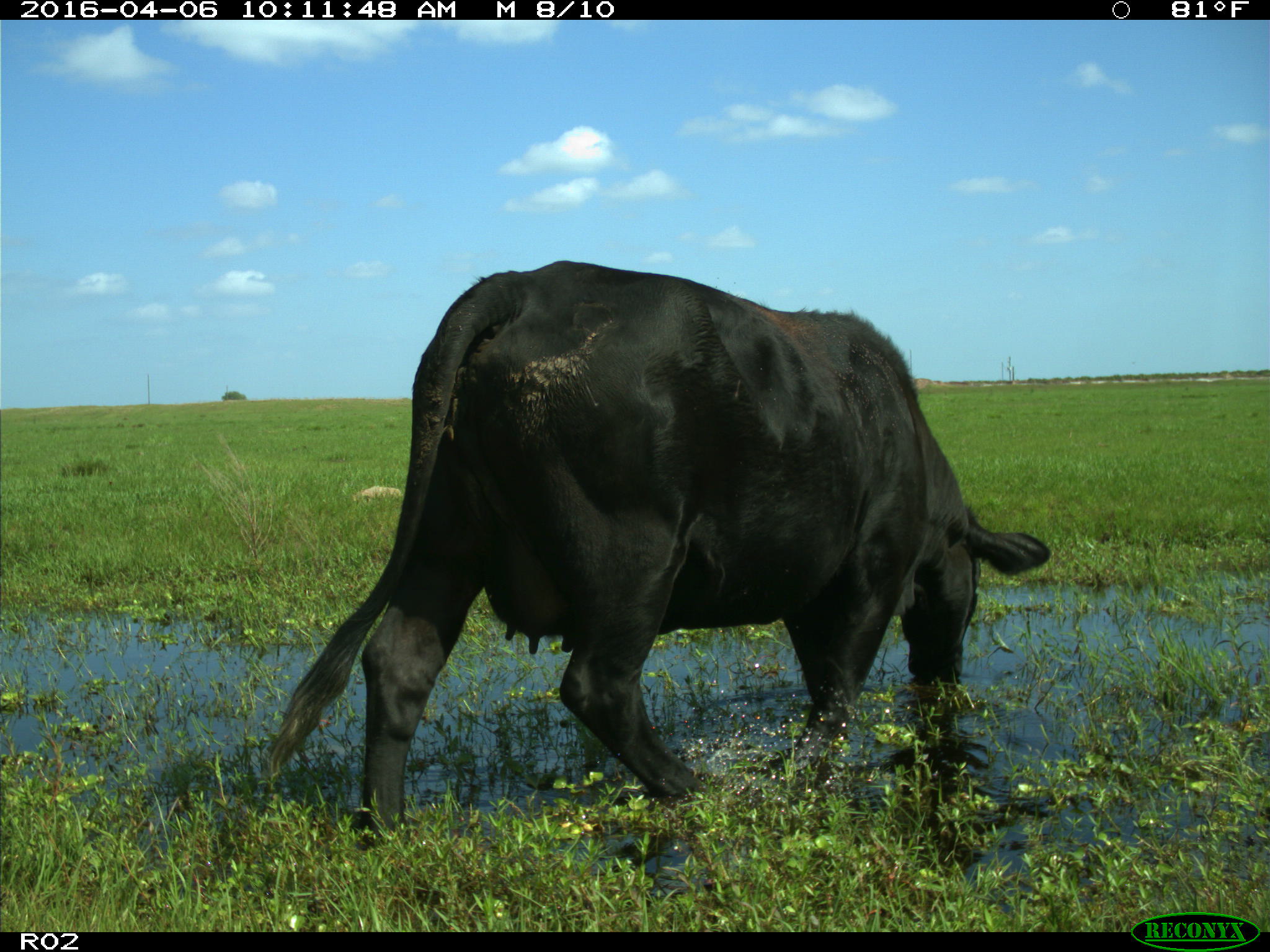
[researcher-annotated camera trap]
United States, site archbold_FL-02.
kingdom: Animalia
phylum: Chordata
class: Mammalia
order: Artiodactyla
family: Bovidae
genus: Bos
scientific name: Bos taurus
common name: domestic cow